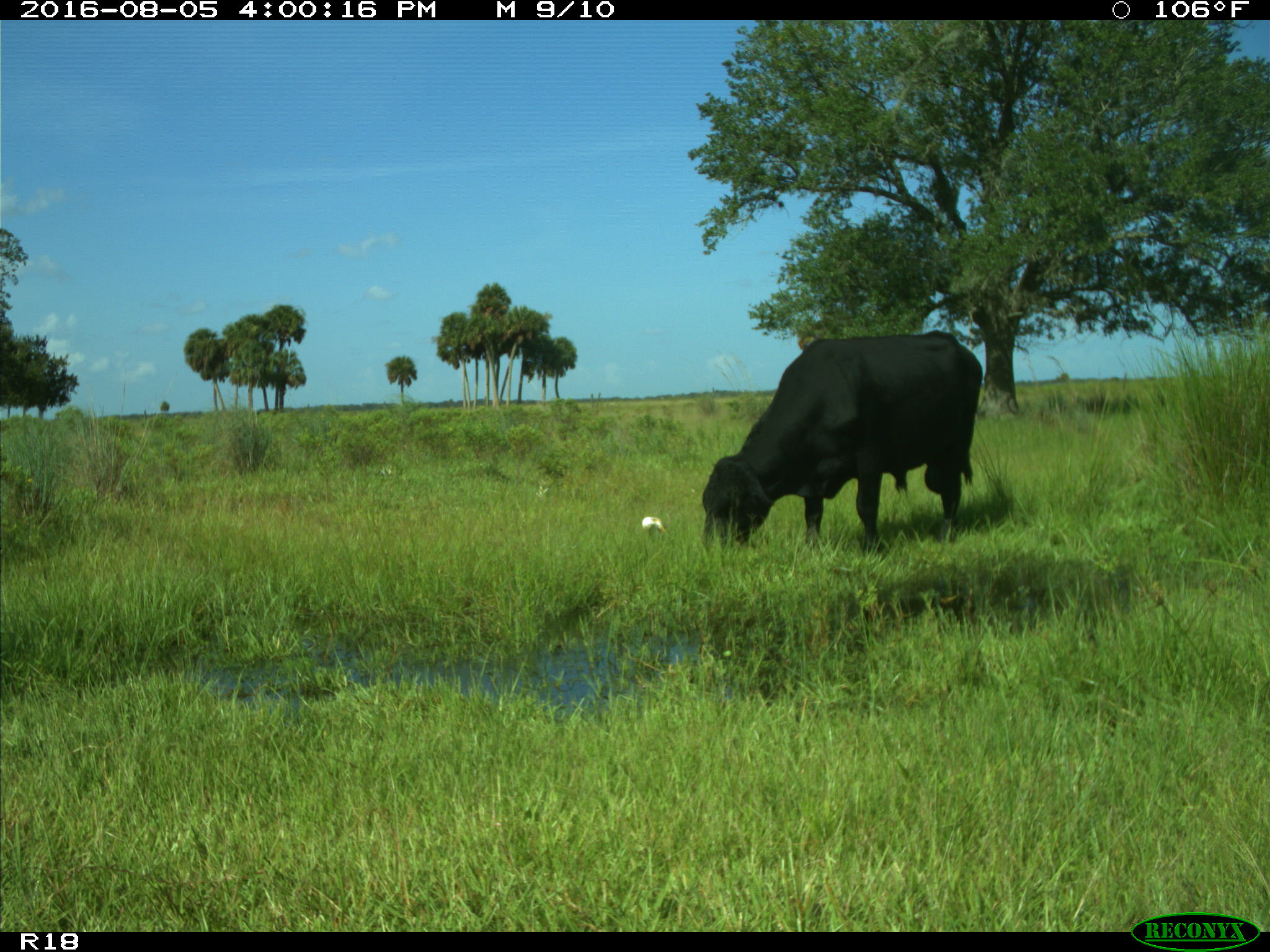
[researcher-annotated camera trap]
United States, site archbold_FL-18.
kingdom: Animalia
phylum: Chordata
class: Mammalia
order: Artiodactyla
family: Bovidae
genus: Bos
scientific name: Bos taurus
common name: domestic cow